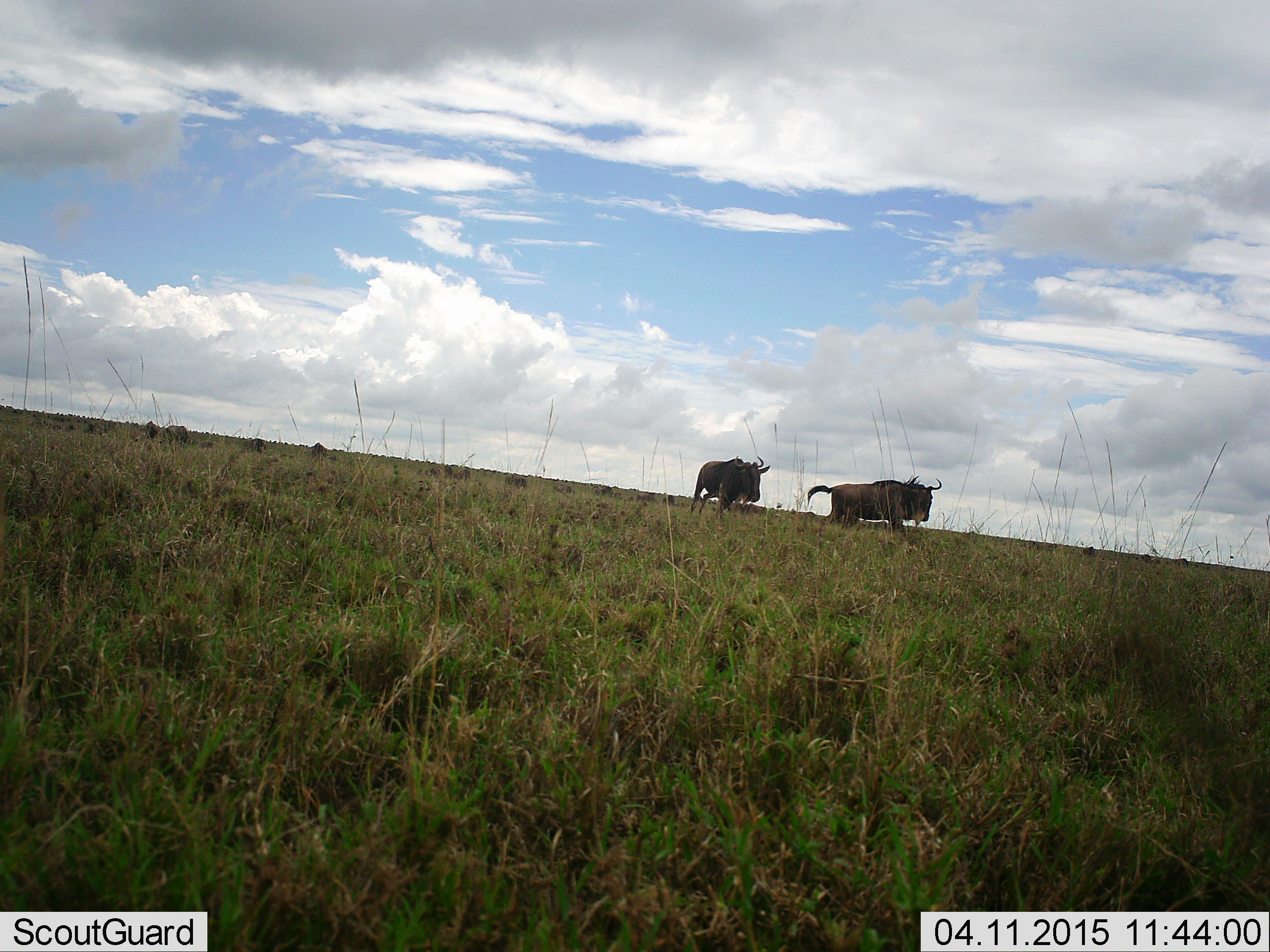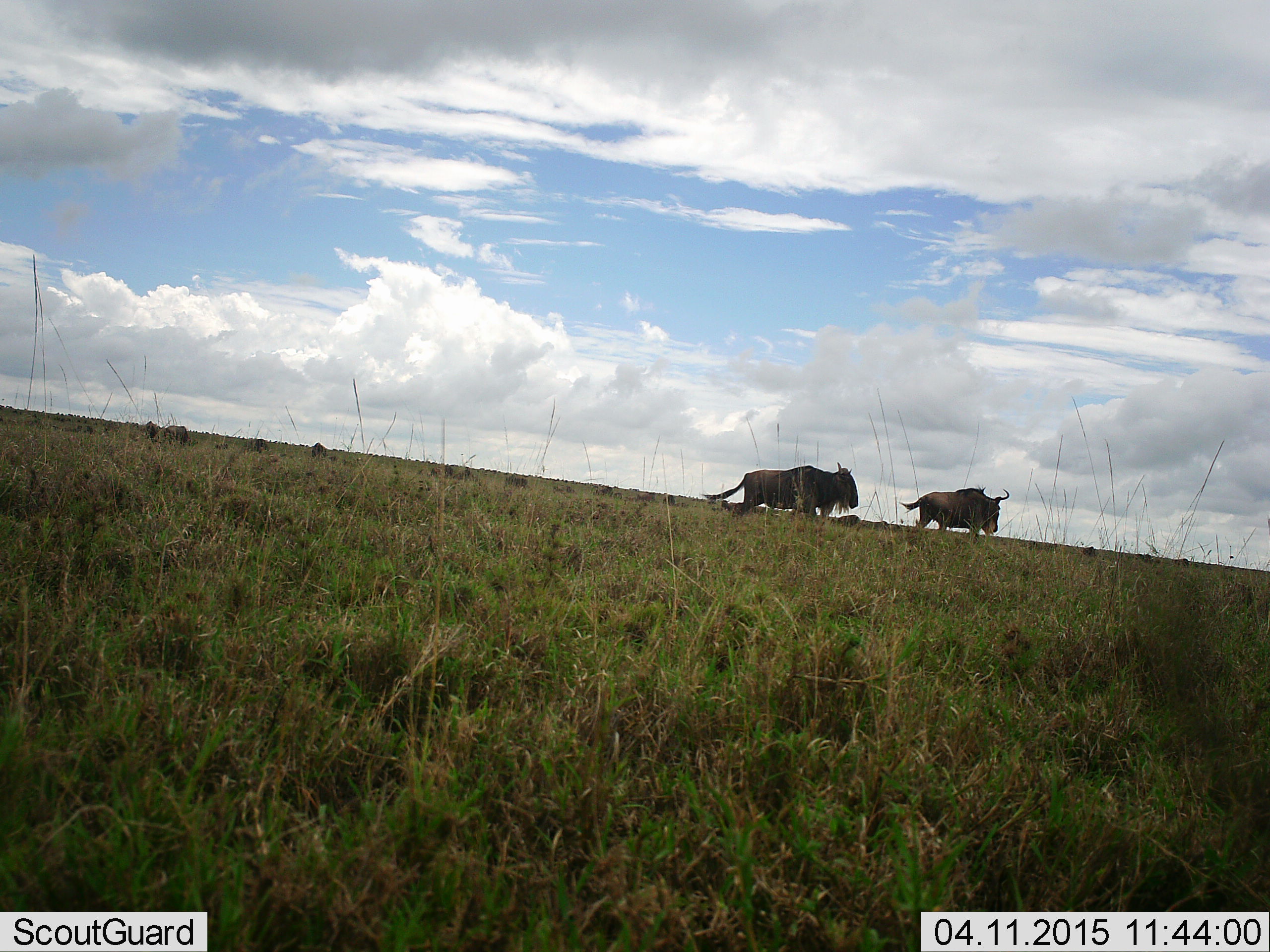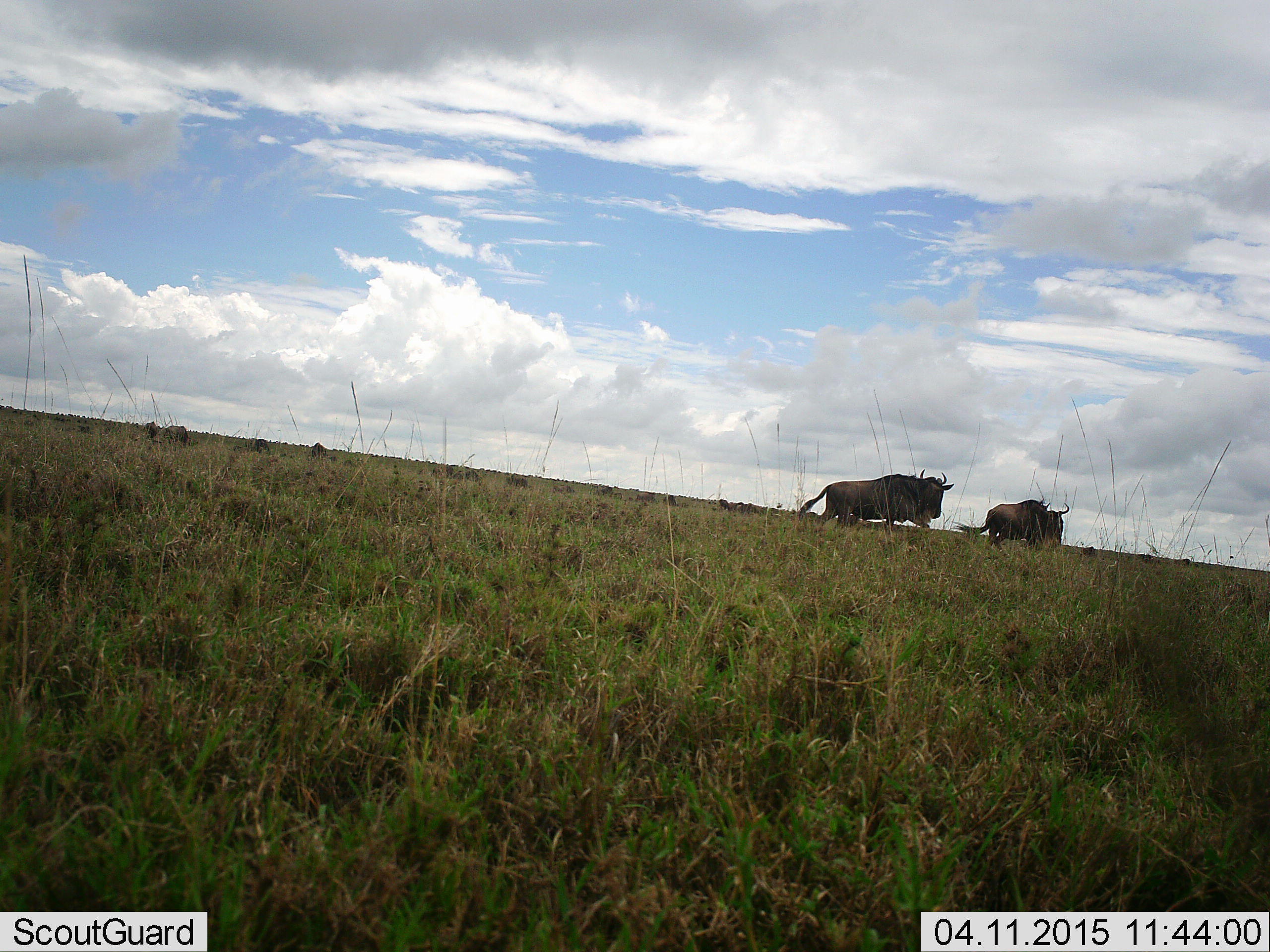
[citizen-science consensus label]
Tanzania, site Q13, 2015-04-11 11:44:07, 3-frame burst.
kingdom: Animalia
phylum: Chordata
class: Mammalia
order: Artiodactyla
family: Bovidae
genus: Connochaetes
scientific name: Connochaetes taurinus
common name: blue wildebeest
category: wildebeest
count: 2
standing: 20%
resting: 0%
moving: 90%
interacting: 20%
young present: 0%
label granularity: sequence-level